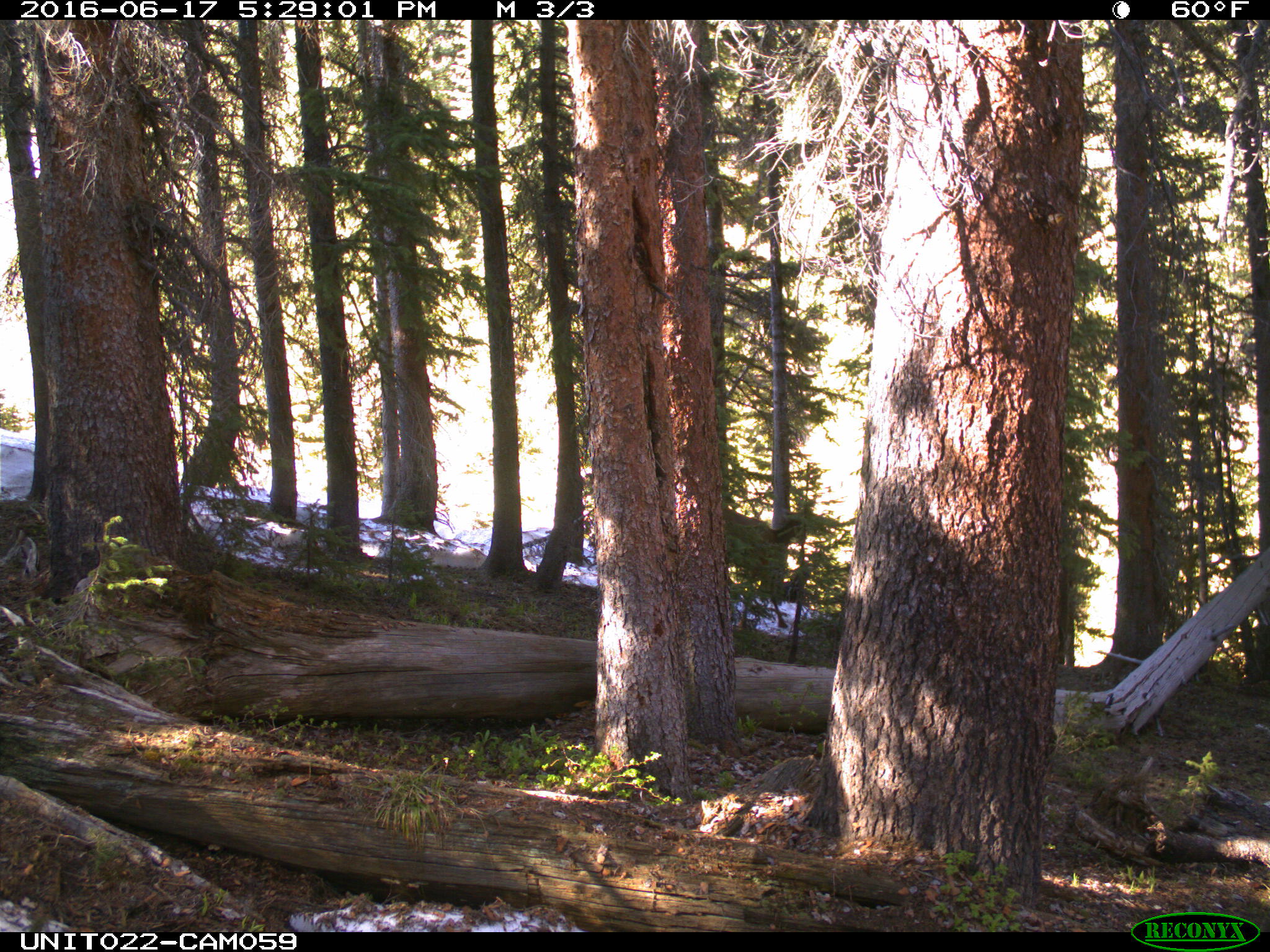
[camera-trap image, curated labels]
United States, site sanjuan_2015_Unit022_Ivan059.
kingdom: Animalia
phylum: Chordata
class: Mammalia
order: Artiodactyla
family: Cervidae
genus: Cervus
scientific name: Cervus elaphus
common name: red deer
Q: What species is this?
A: Cervus elaphus (red deer).